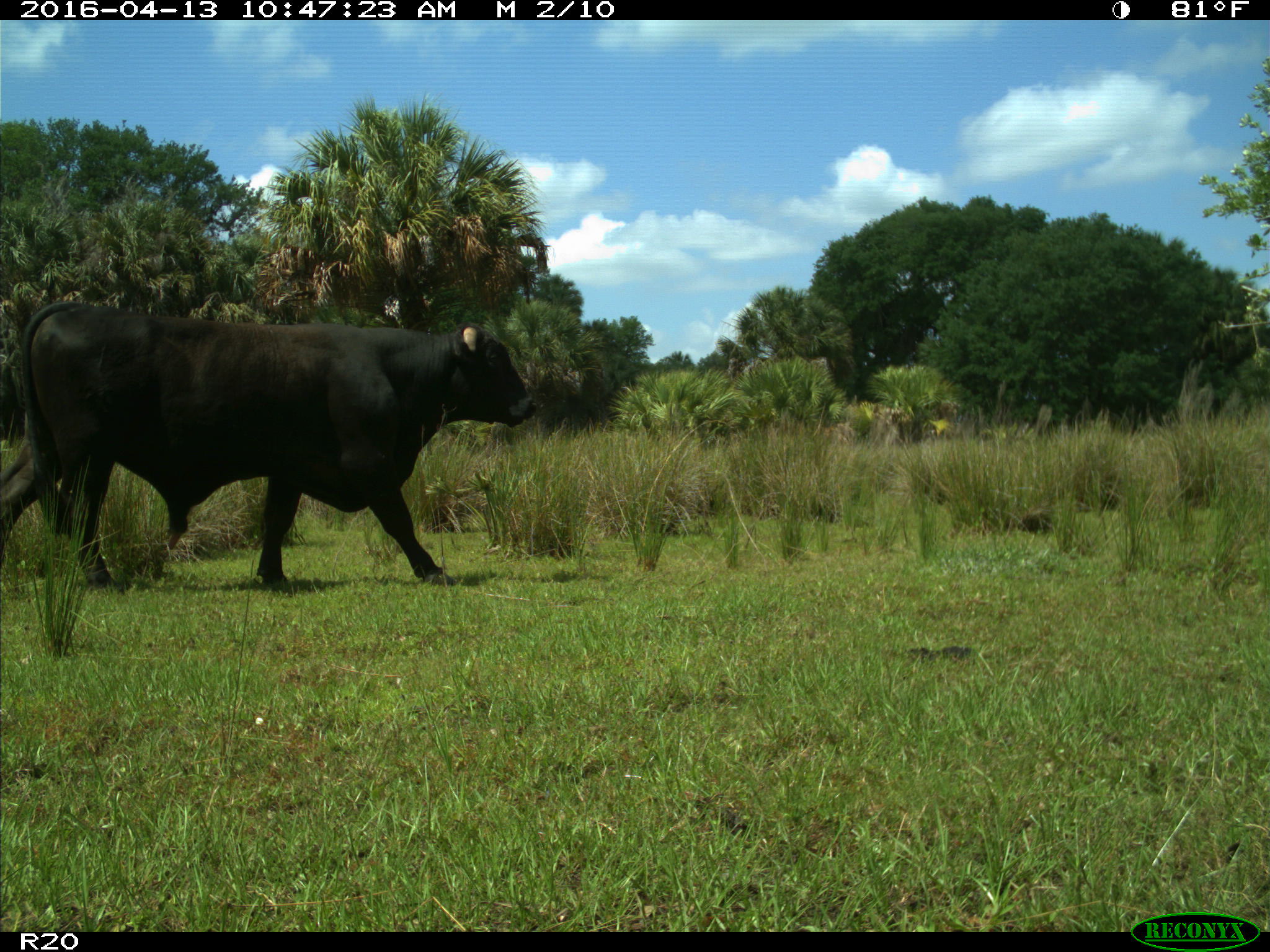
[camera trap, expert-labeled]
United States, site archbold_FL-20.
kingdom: Animalia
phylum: Chordata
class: Mammalia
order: Artiodactyla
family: Bovidae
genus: Bos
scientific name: Bos taurus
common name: domestic cow